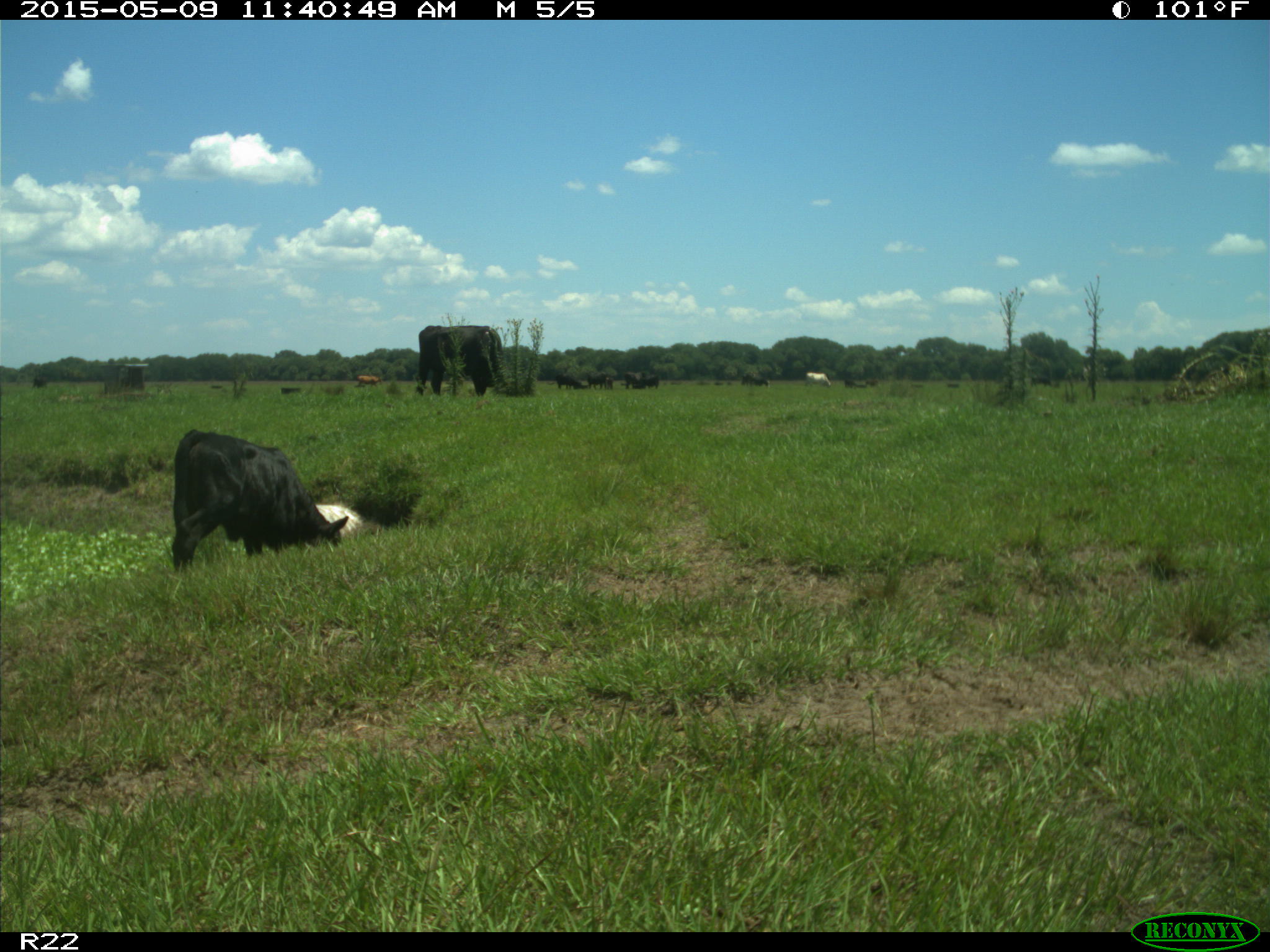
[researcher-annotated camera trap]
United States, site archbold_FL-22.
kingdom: Animalia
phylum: Chordata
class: Mammalia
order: Artiodactyla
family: Bovidae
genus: Bos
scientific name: Bos taurus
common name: domestic cow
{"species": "Bos taurus (domestic cow)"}